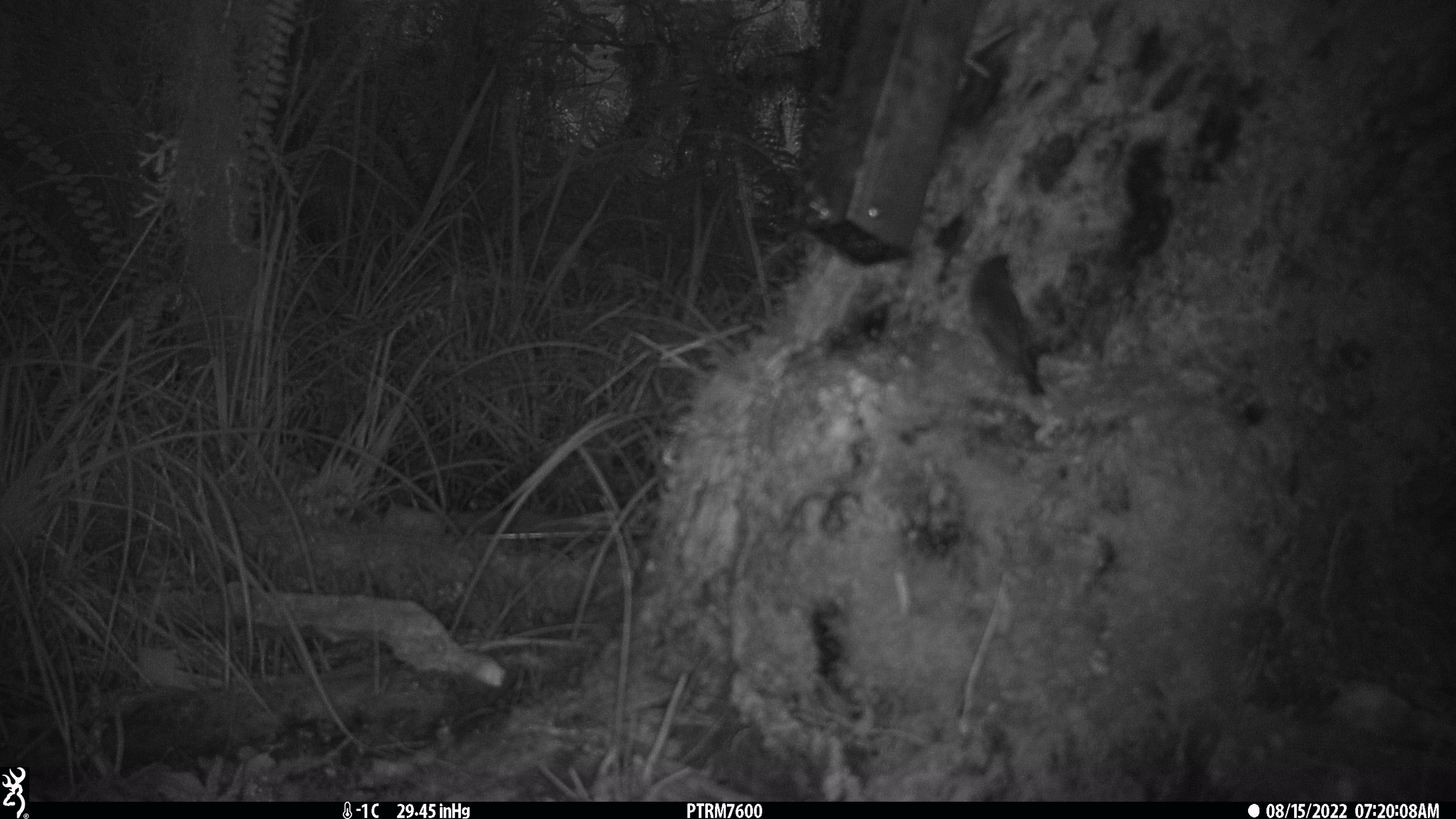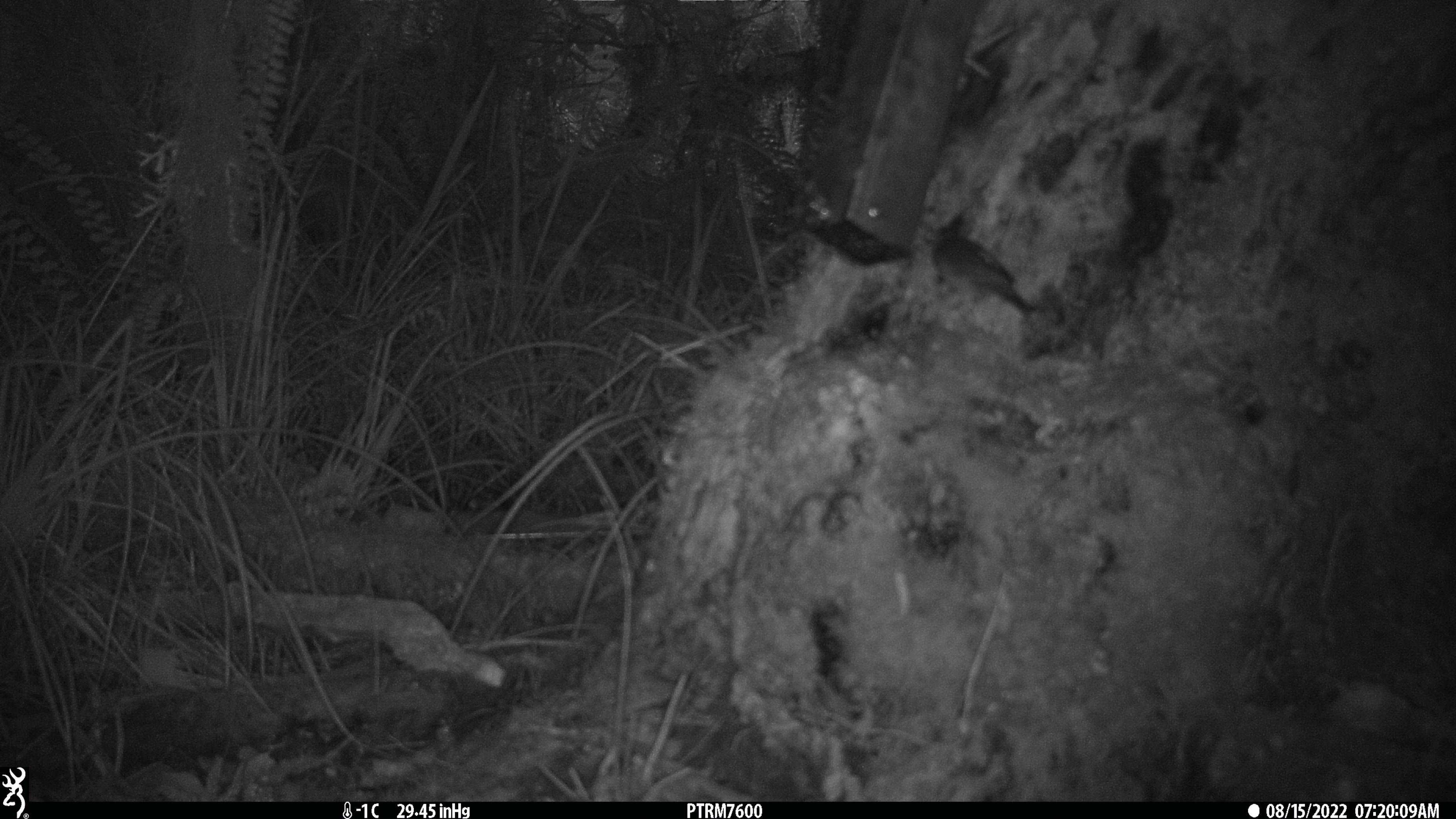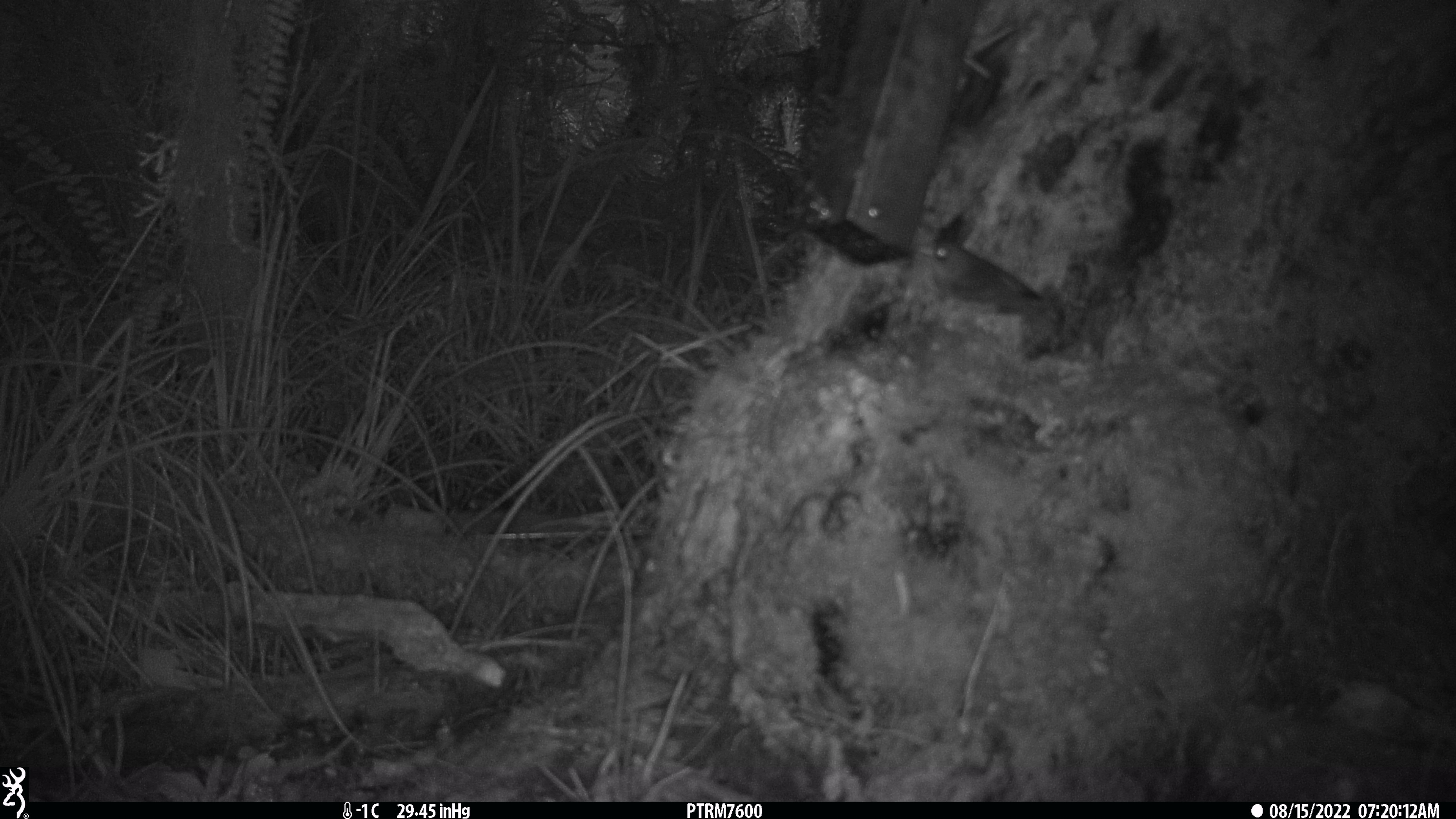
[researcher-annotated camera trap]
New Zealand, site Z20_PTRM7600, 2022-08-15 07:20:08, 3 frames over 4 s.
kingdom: Animalia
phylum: Chordata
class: Aves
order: Passeriformes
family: Zosteropidae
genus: Zosterops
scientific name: Zosterops lateralis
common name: silvereye